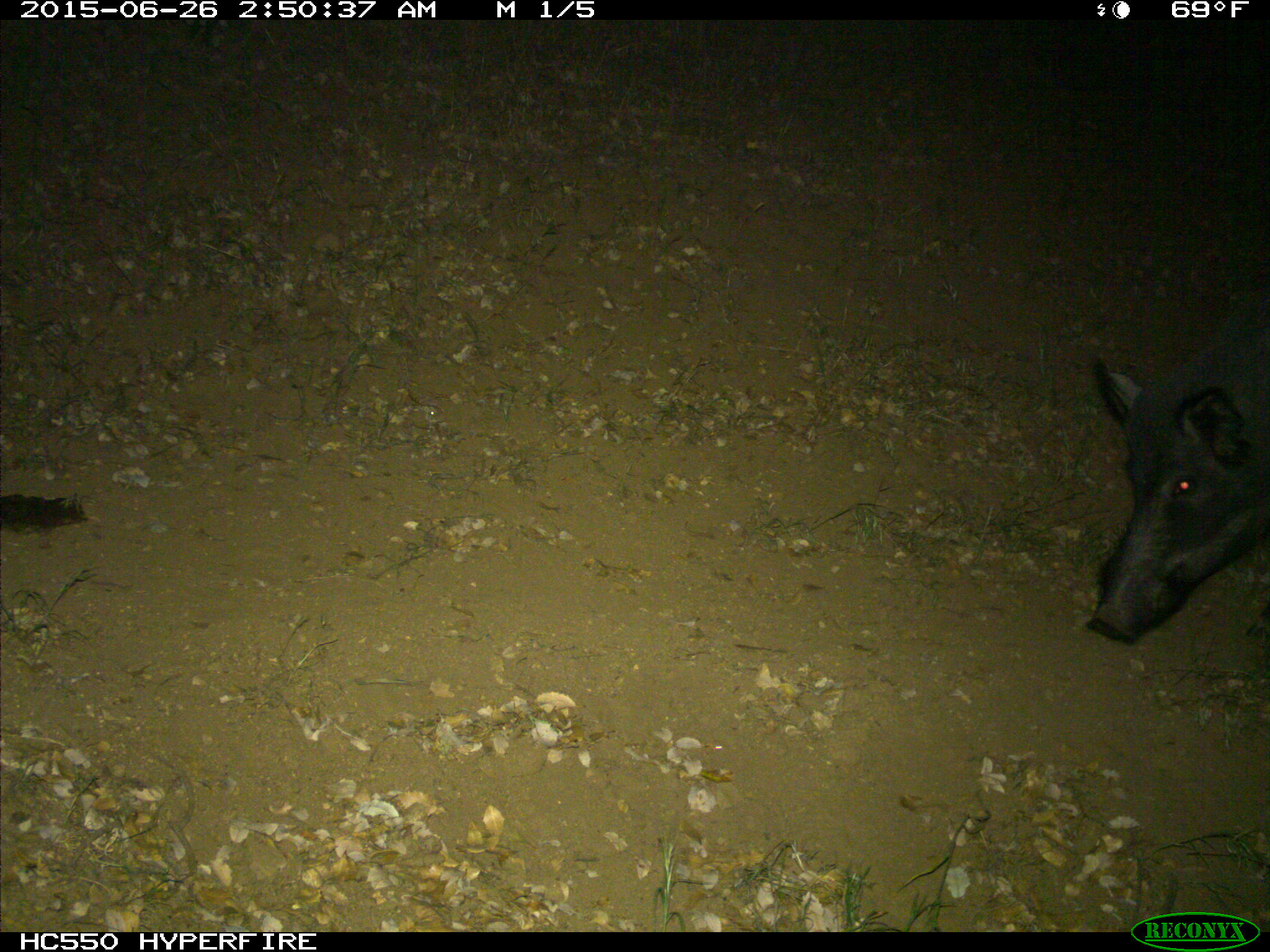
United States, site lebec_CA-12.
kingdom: Animalia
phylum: Chordata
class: Mammalia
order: Artiodactyla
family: Suidae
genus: Sus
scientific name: Sus scrofa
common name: wild boar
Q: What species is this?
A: Sus scrofa (wild boar).